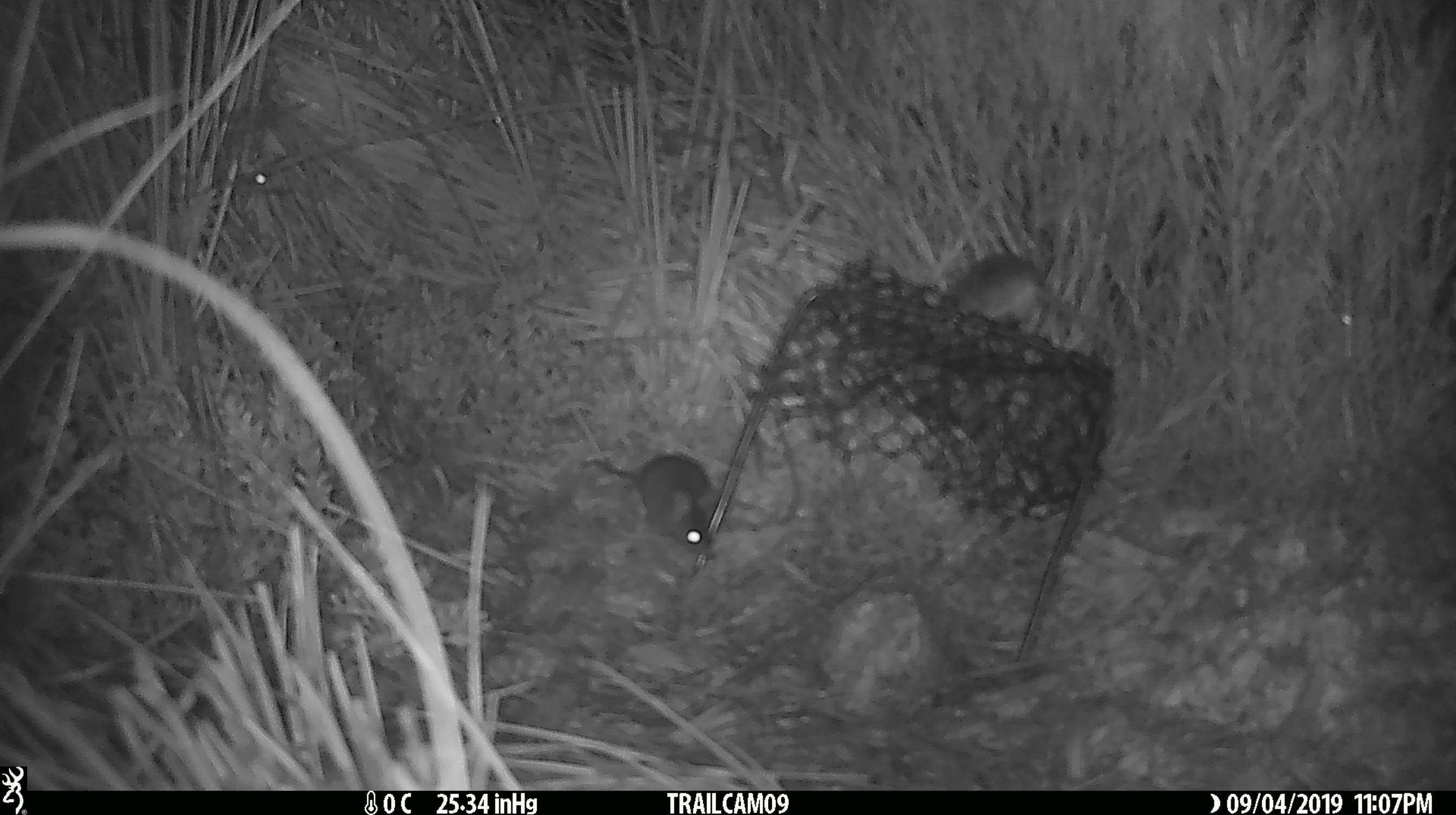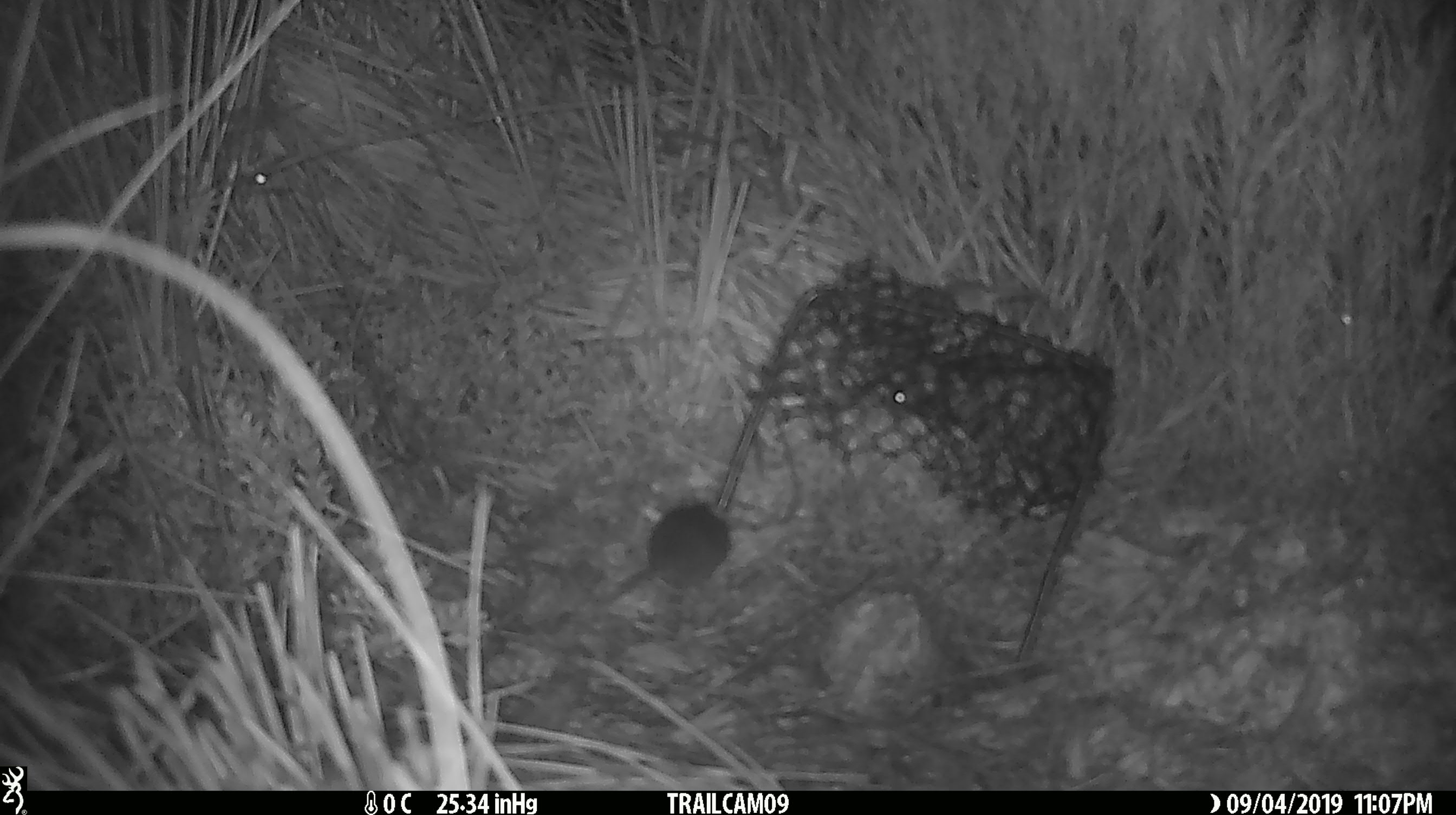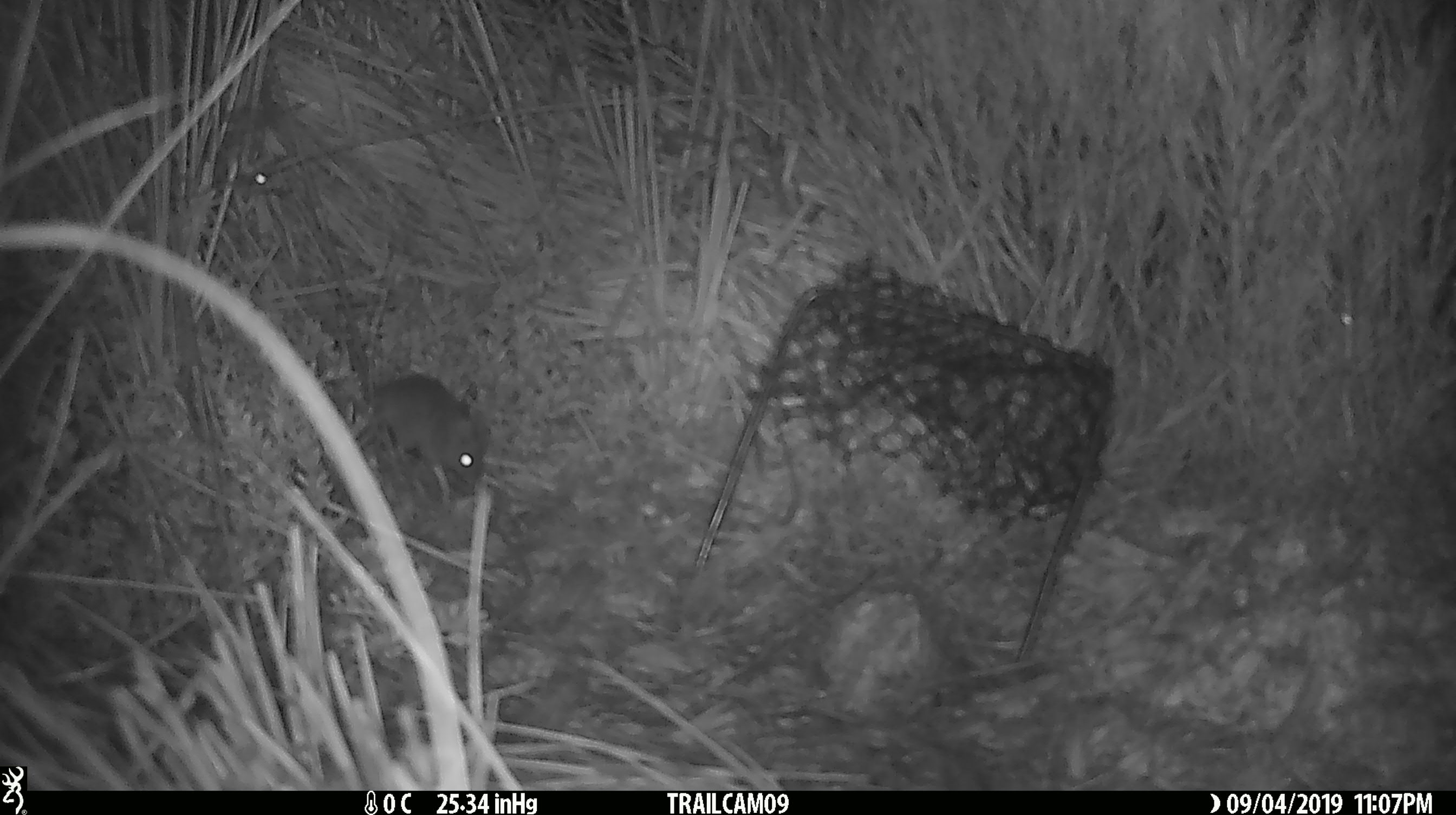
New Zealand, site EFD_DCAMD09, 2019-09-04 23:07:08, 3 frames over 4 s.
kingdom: Animalia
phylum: Chordata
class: Mammalia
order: Rodentia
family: Muridae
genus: Mus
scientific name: Mus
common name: mouse